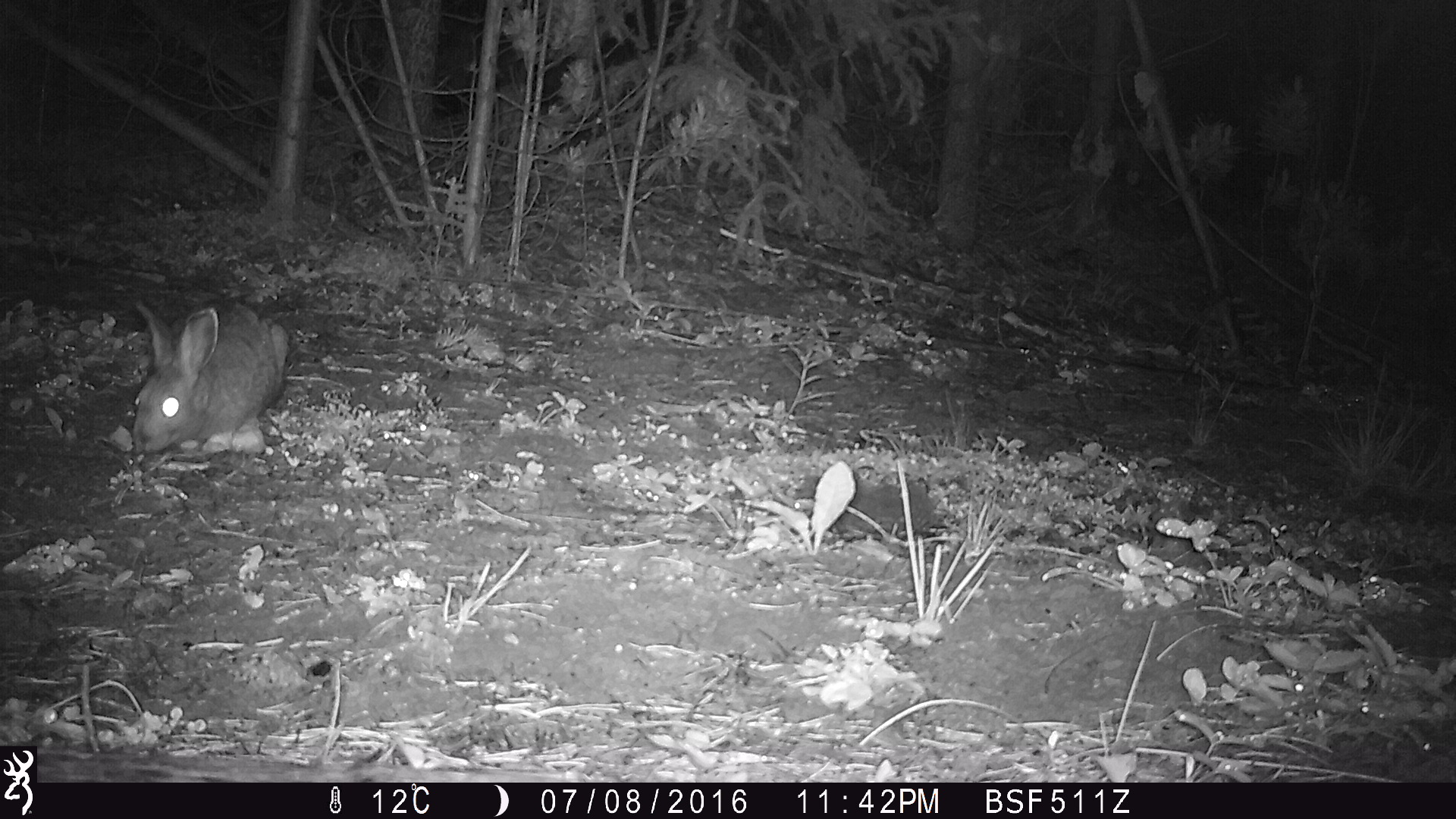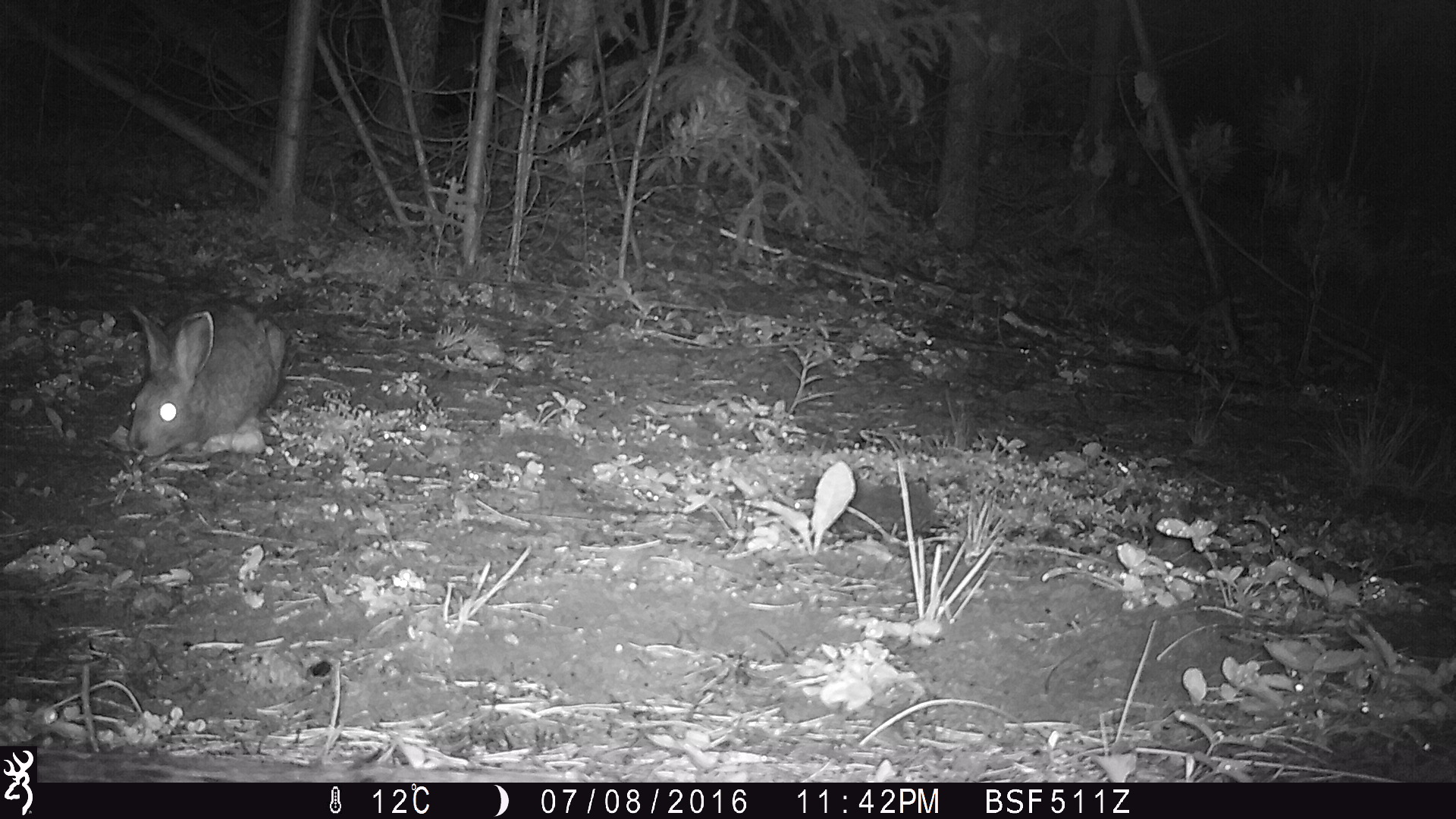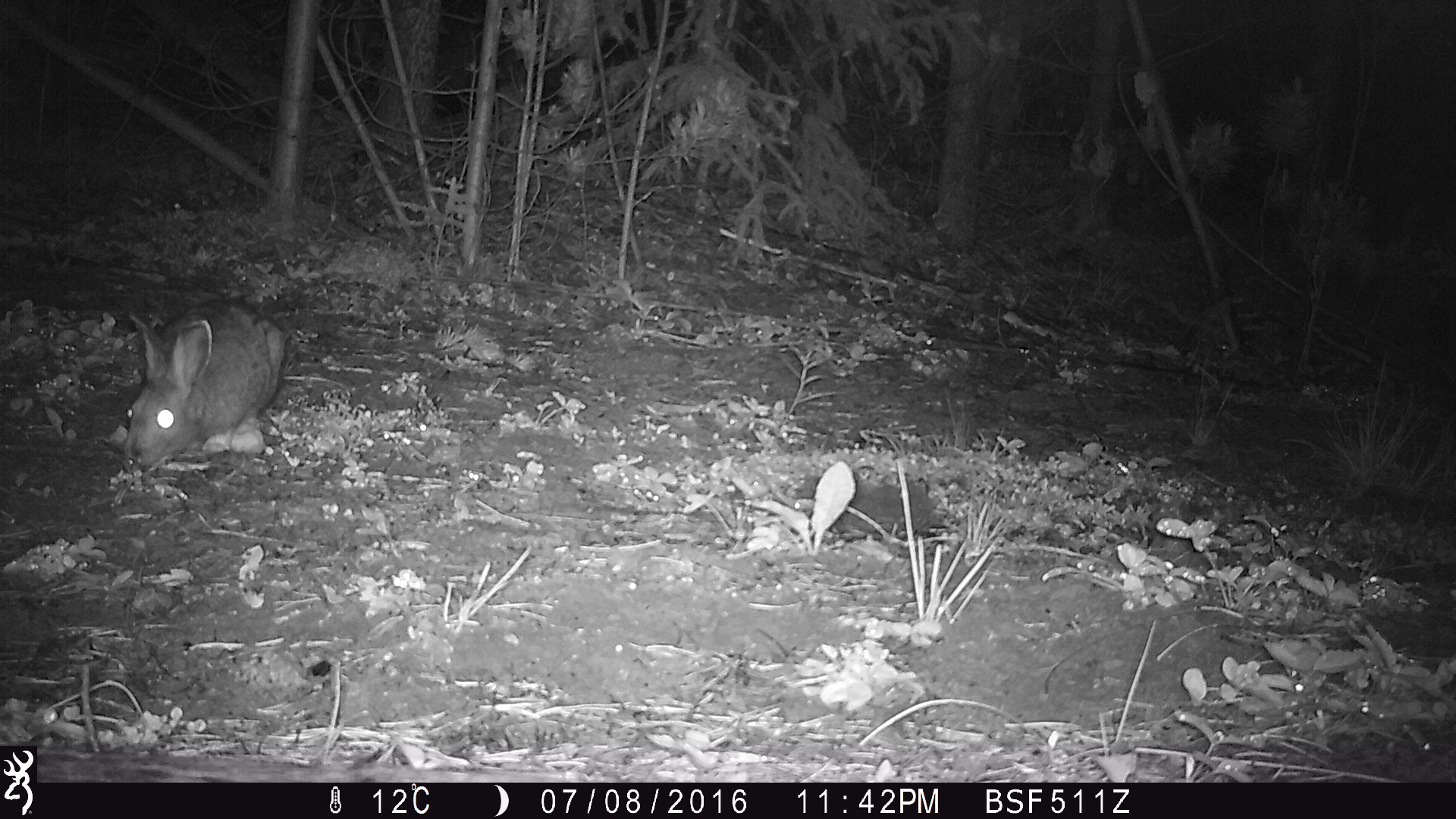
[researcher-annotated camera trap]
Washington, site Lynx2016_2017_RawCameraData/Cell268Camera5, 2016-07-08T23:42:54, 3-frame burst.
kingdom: Animalia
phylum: Chordata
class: Mammalia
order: Lagomorpha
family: Leporidae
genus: Lepus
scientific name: Lepus americanus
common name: snowshoe hare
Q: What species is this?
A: Lepus americanus (snowshoe hare).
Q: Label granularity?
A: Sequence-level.